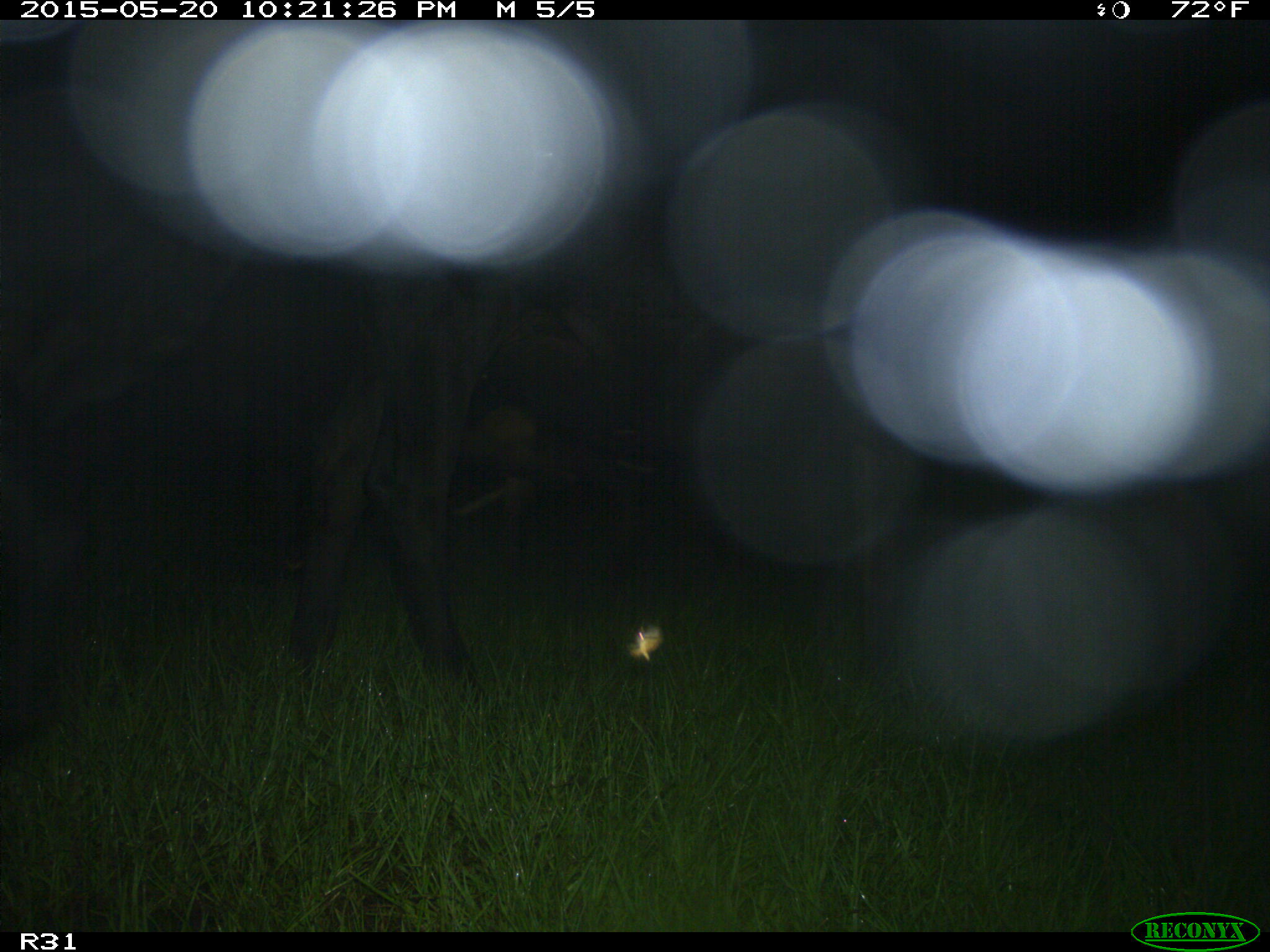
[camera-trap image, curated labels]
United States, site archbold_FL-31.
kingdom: Animalia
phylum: Chordata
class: Mammalia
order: Artiodactyla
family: Bovidae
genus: Bos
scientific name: Bos taurus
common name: domestic cow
Bos taurus (domestic cow).